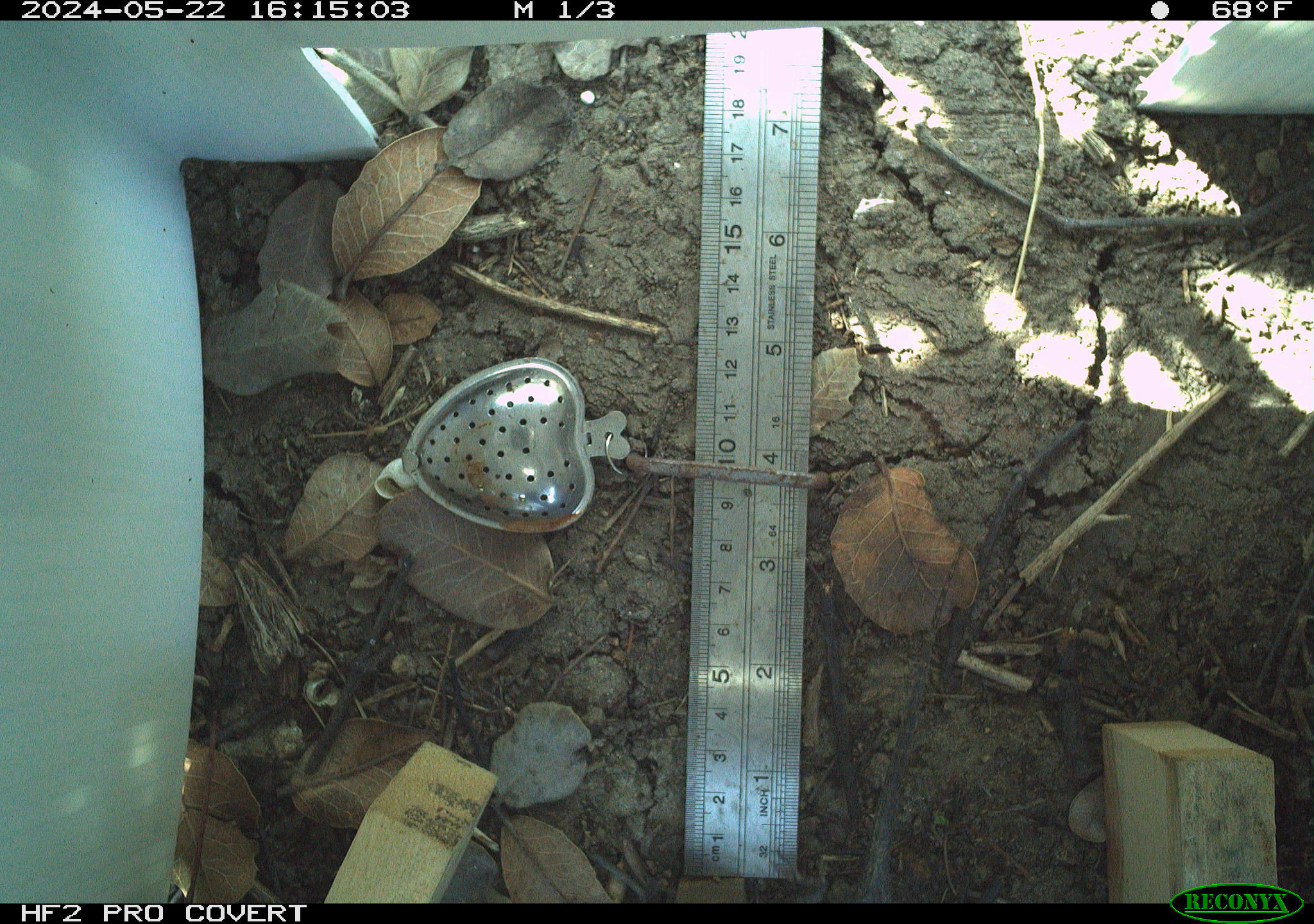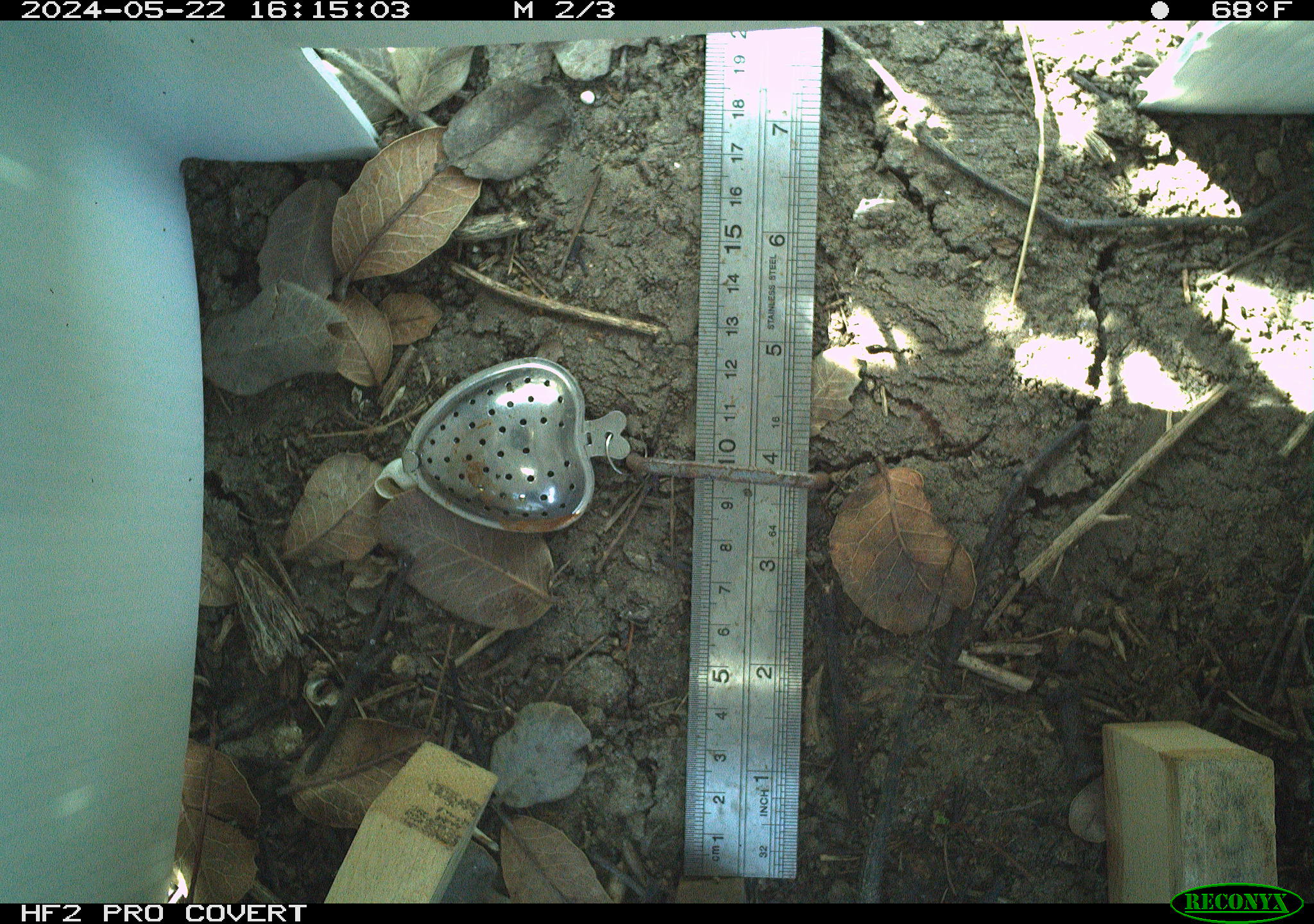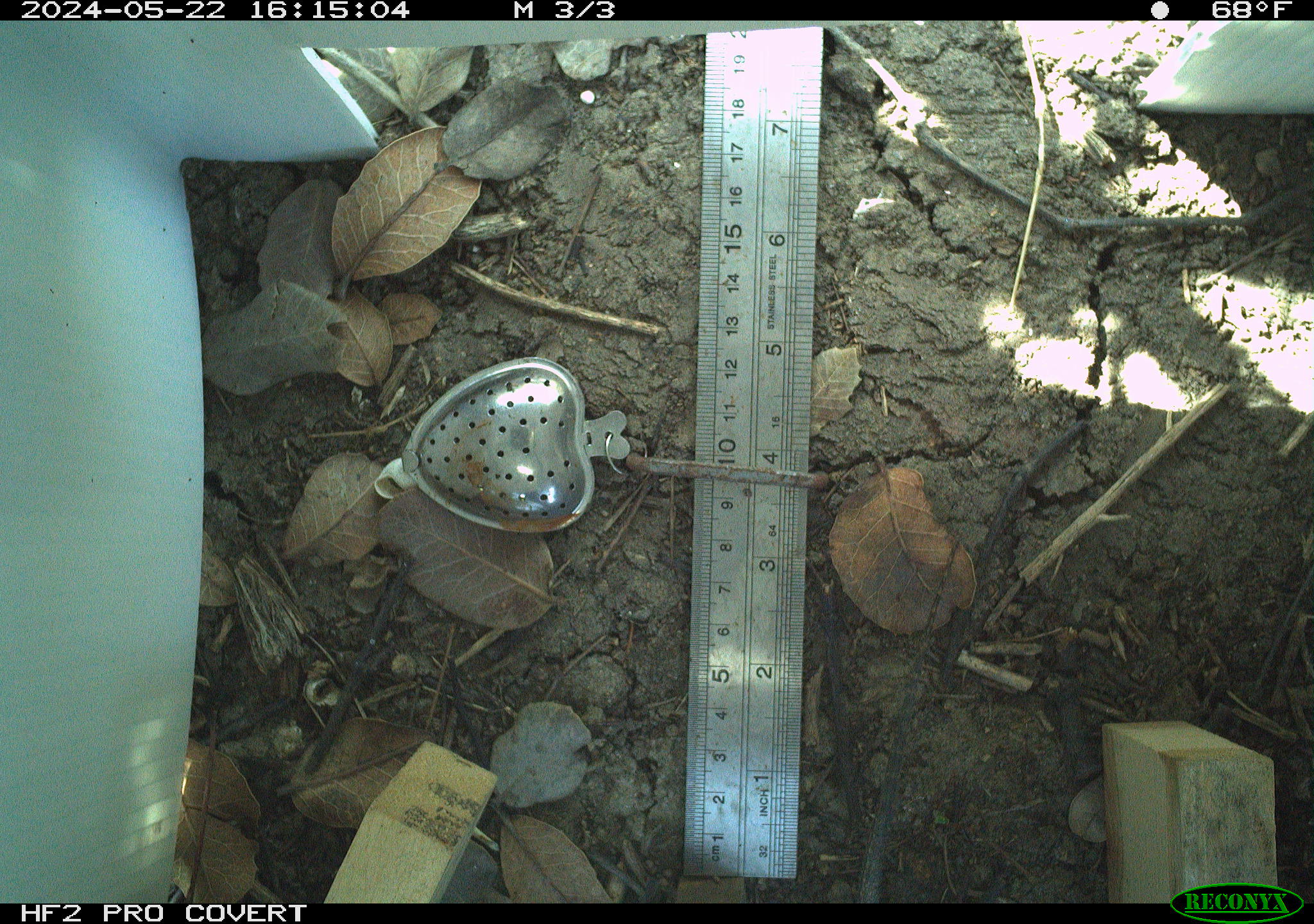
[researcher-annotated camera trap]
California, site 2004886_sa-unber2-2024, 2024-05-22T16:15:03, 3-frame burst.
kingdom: Animalia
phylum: Chordata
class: Reptilia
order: Squamata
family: Phrynosomatidae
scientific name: Phrynosomatidae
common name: phrynosomatid lizards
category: phrynosomatidae family